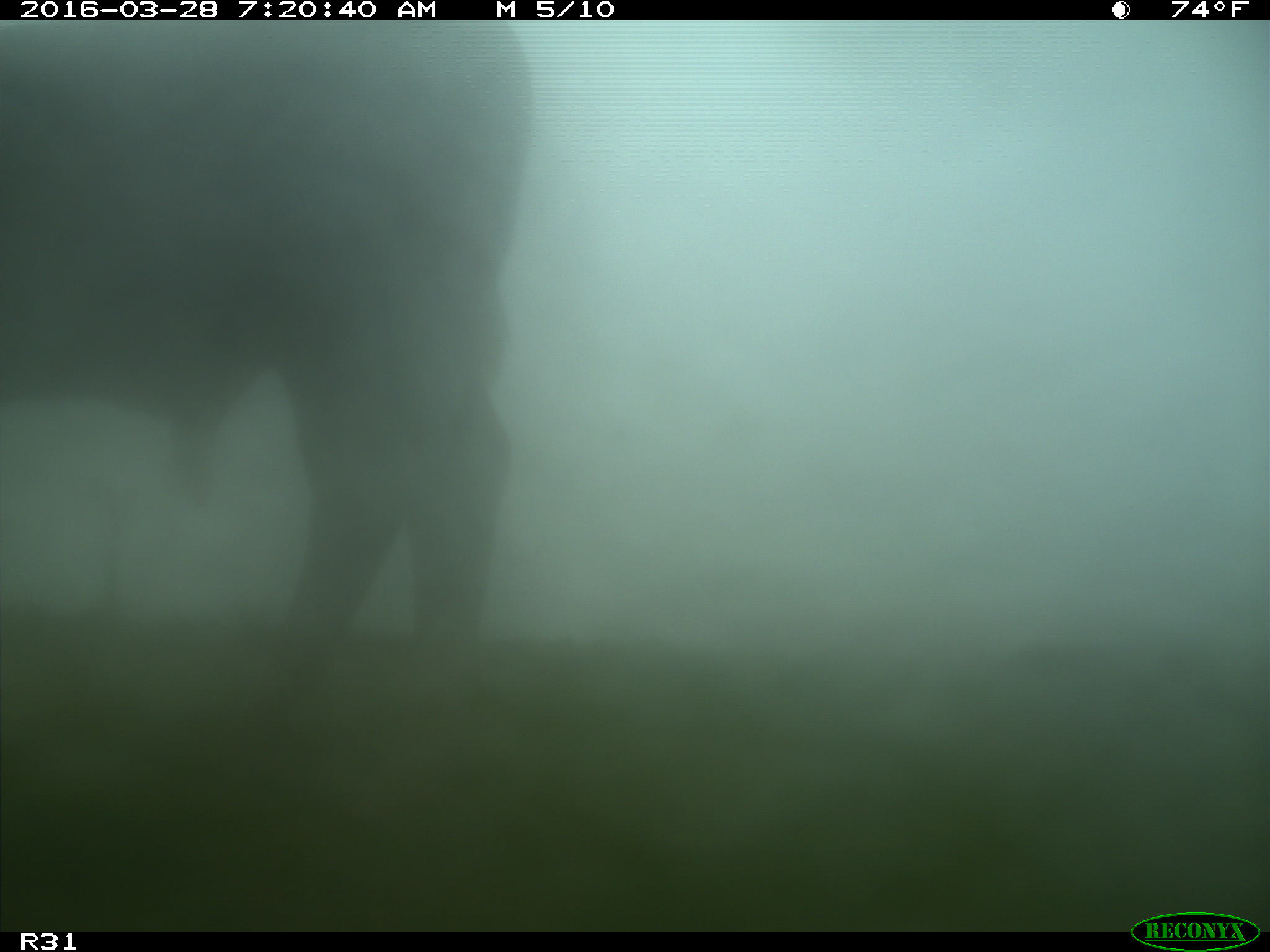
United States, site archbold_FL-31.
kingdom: Animalia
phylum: Chordata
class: Mammalia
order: Artiodactyla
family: Bovidae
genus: Bos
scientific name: Bos taurus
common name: domestic cow